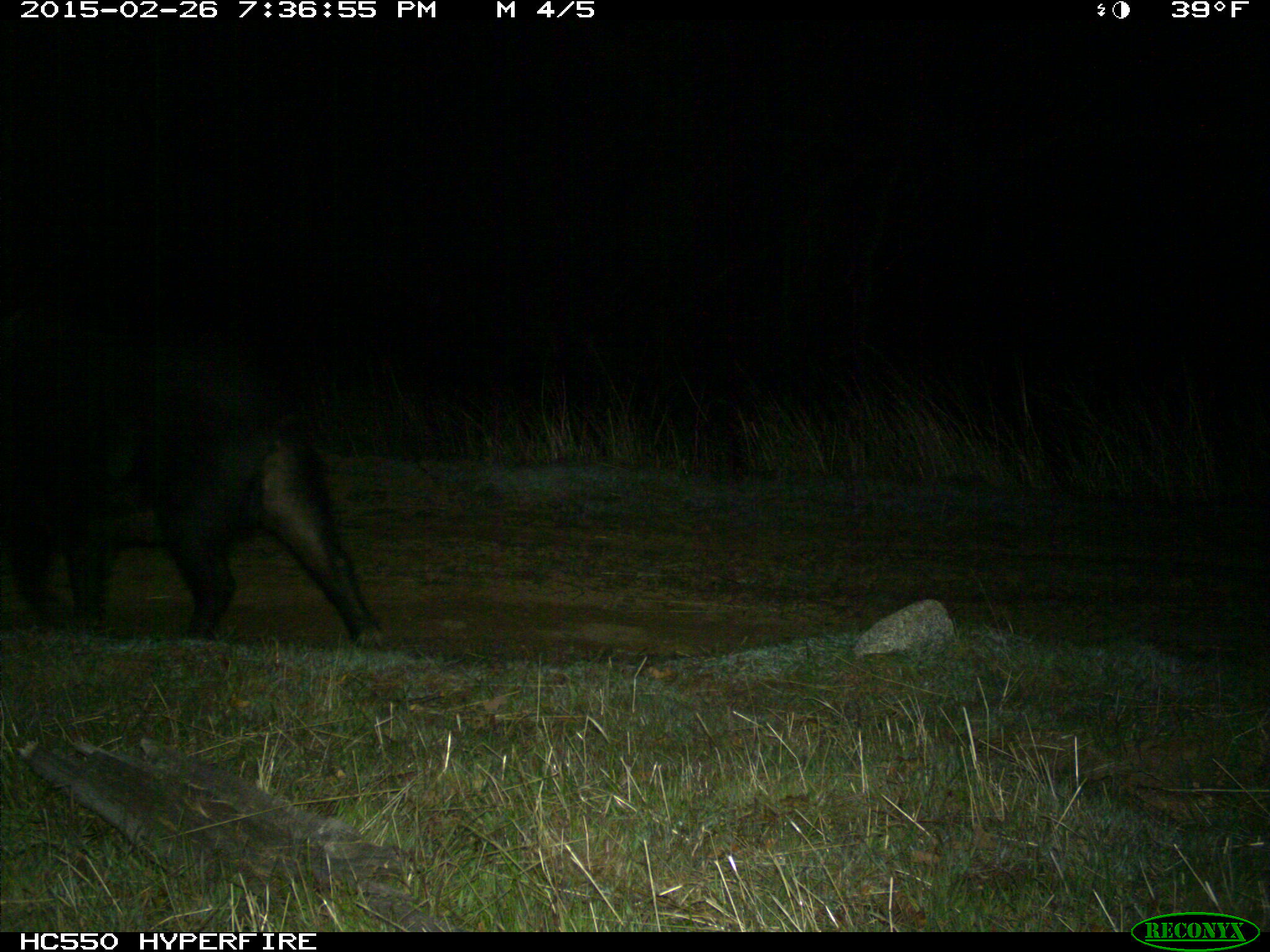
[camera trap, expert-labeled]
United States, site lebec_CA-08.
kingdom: Animalia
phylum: Chordata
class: Mammalia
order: Artiodactyla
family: Suidae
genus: Sus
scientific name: Sus scrofa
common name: wild boar